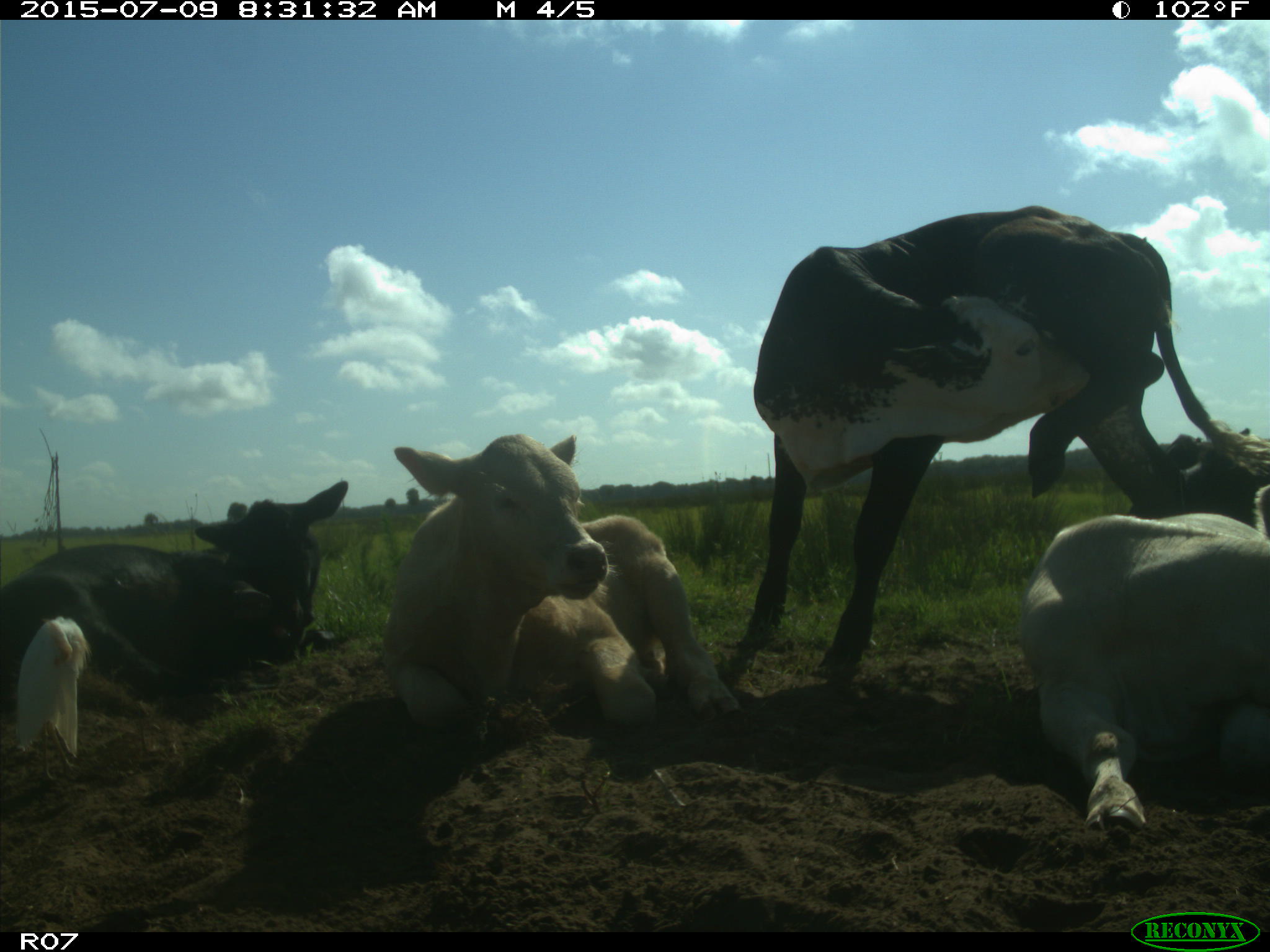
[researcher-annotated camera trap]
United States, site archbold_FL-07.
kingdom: Animalia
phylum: Chordata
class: Mammalia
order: Artiodactyla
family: Bovidae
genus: Bos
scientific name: Bos taurus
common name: domestic cow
Bos taurus (domestic cow).